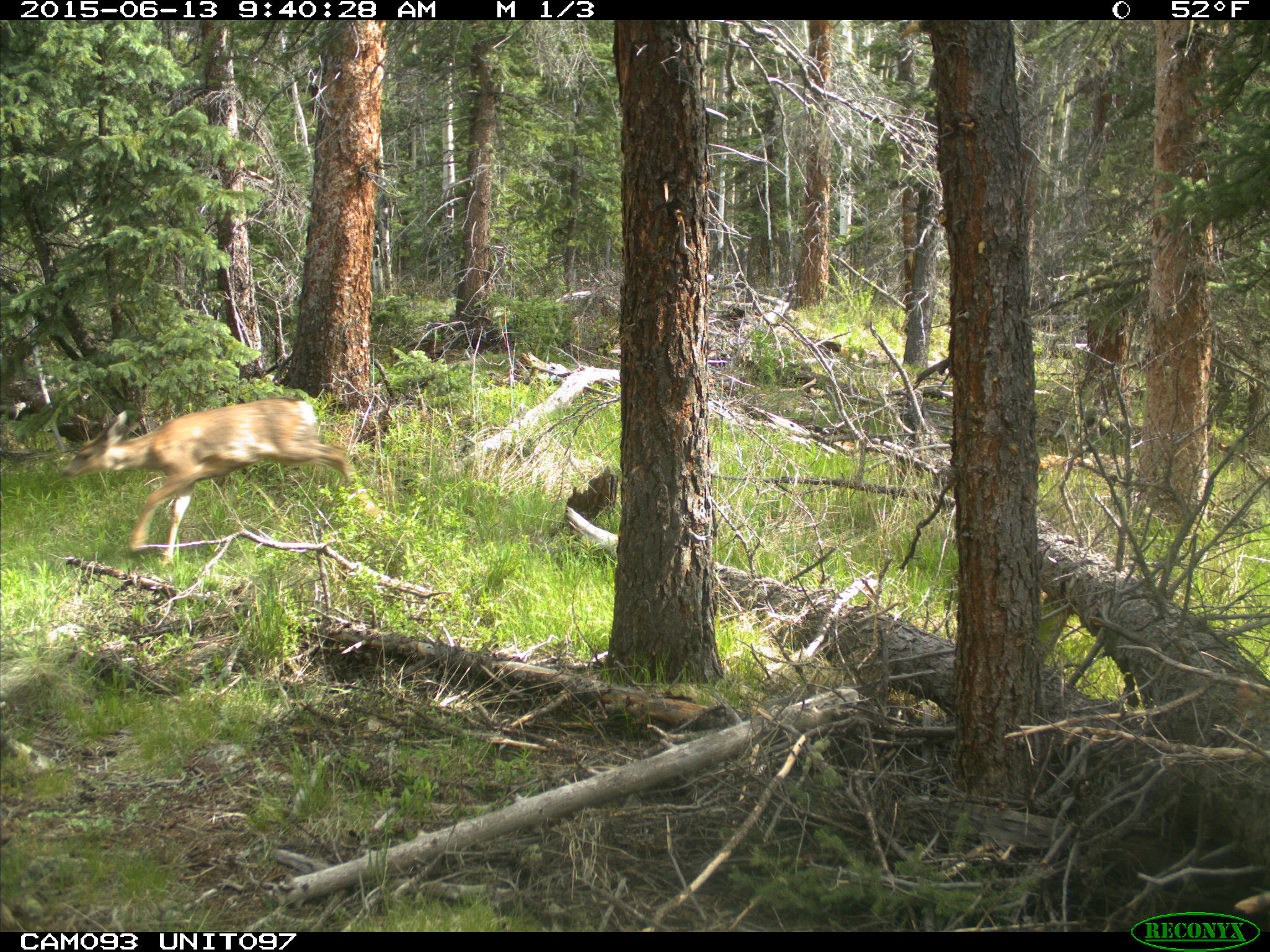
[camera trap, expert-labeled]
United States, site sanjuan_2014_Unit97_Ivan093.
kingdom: Animalia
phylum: Chordata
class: Mammalia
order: Artiodactyla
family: Cervidae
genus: Odocoileus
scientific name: Odocoileus hemionus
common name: mule deer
Odocoileus hemionus (mule deer).